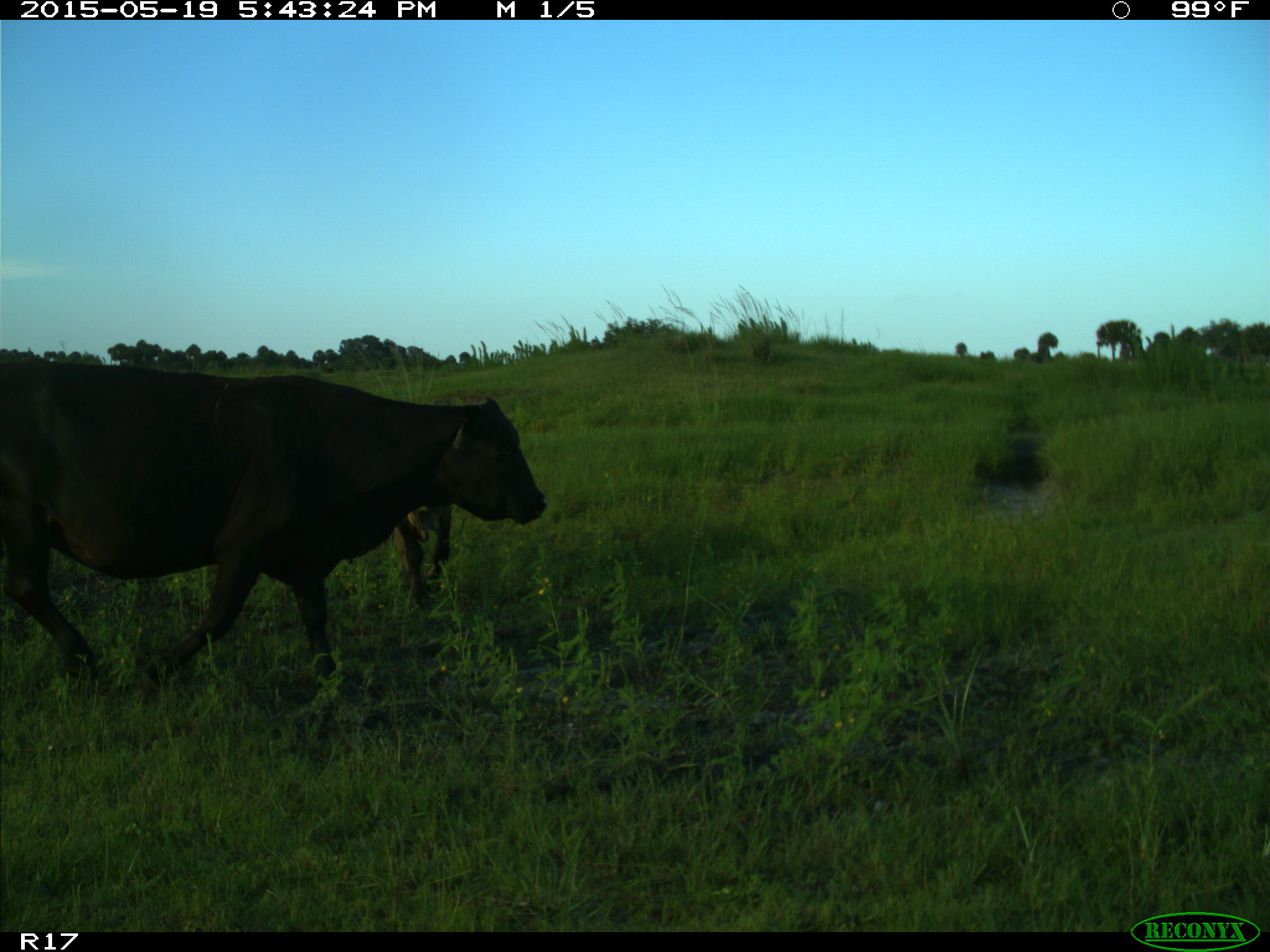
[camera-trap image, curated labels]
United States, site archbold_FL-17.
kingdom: Animalia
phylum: Chordata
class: Mammalia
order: Artiodactyla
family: Bovidae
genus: Bos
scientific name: Bos taurus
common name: domestic cow